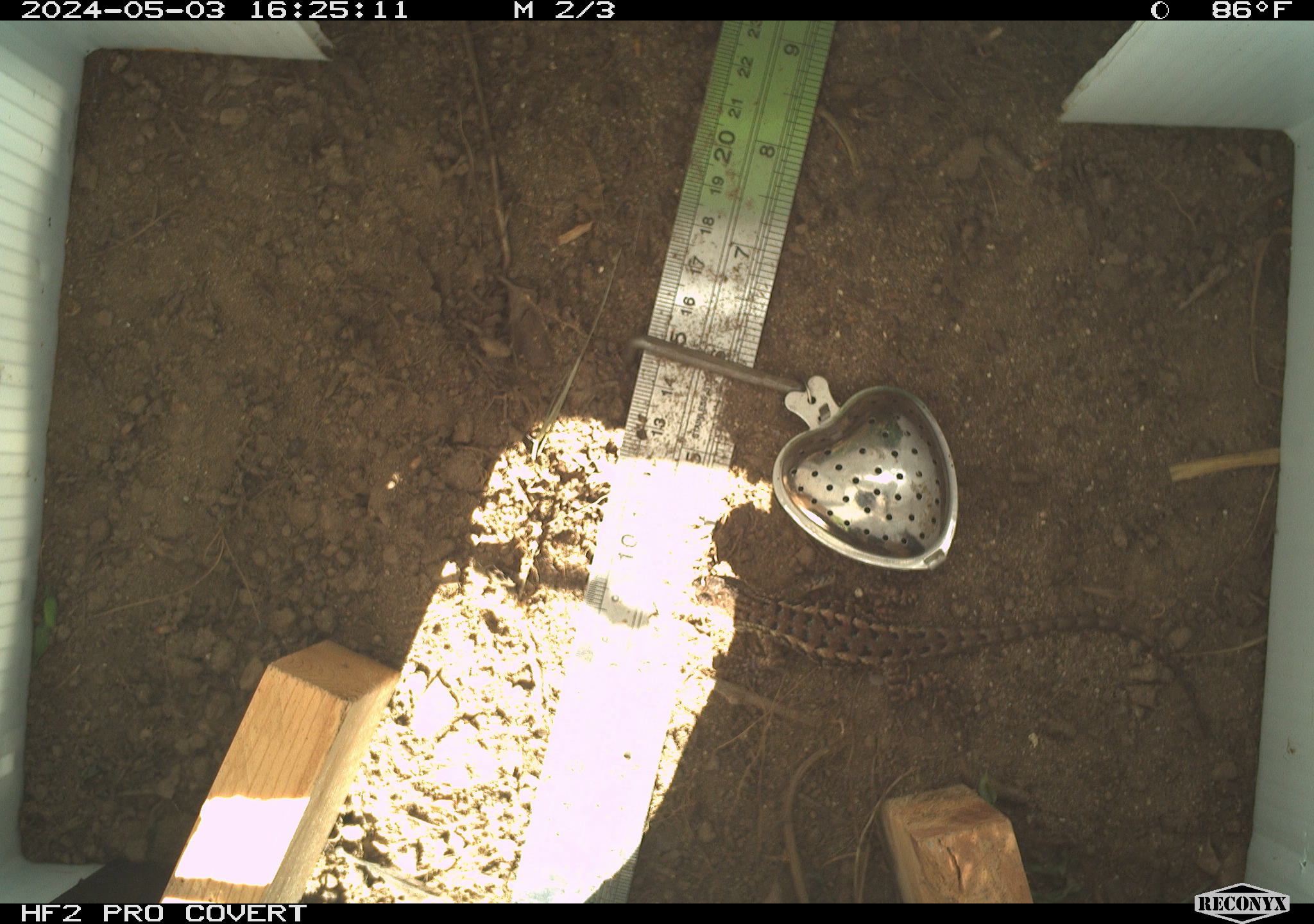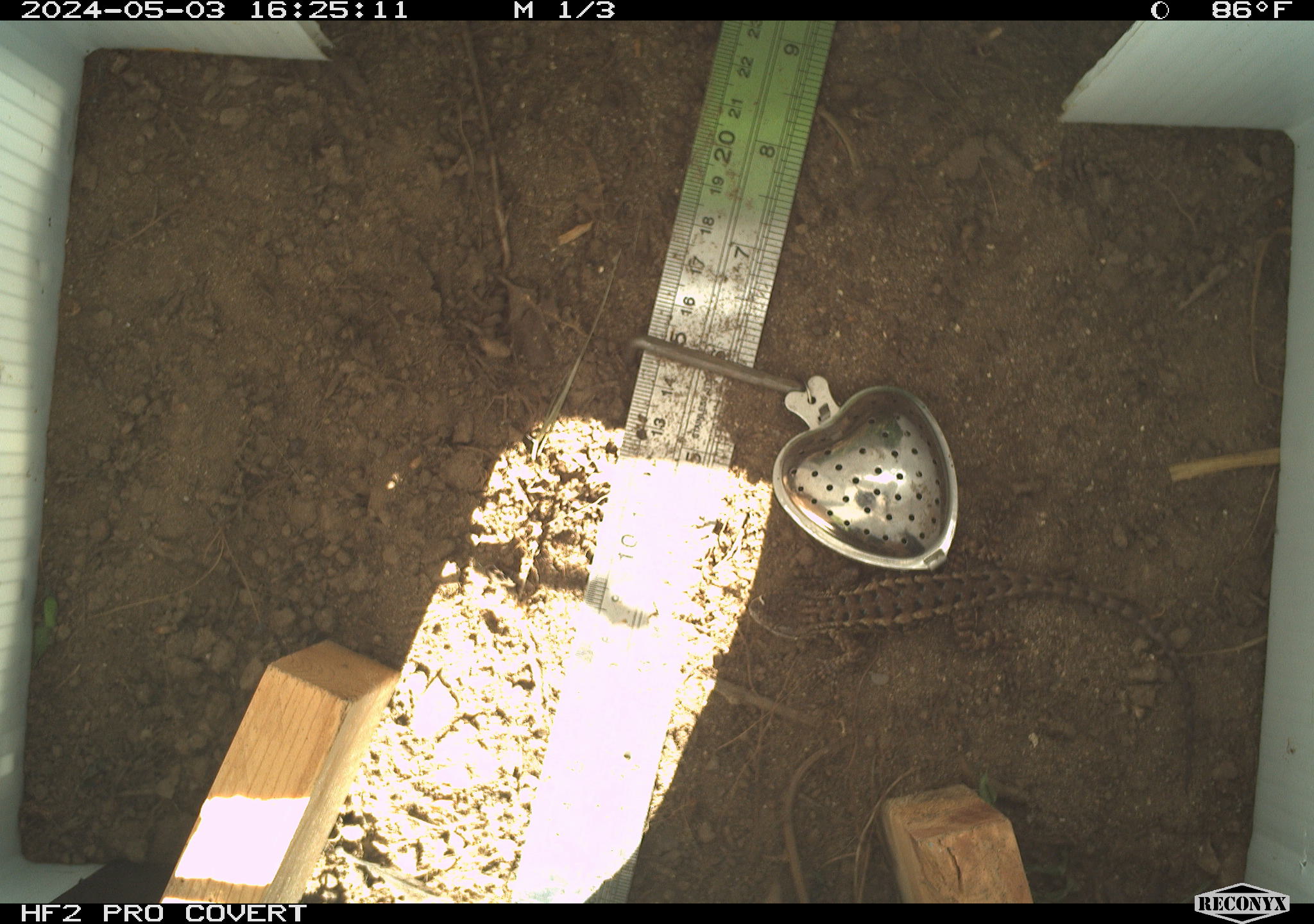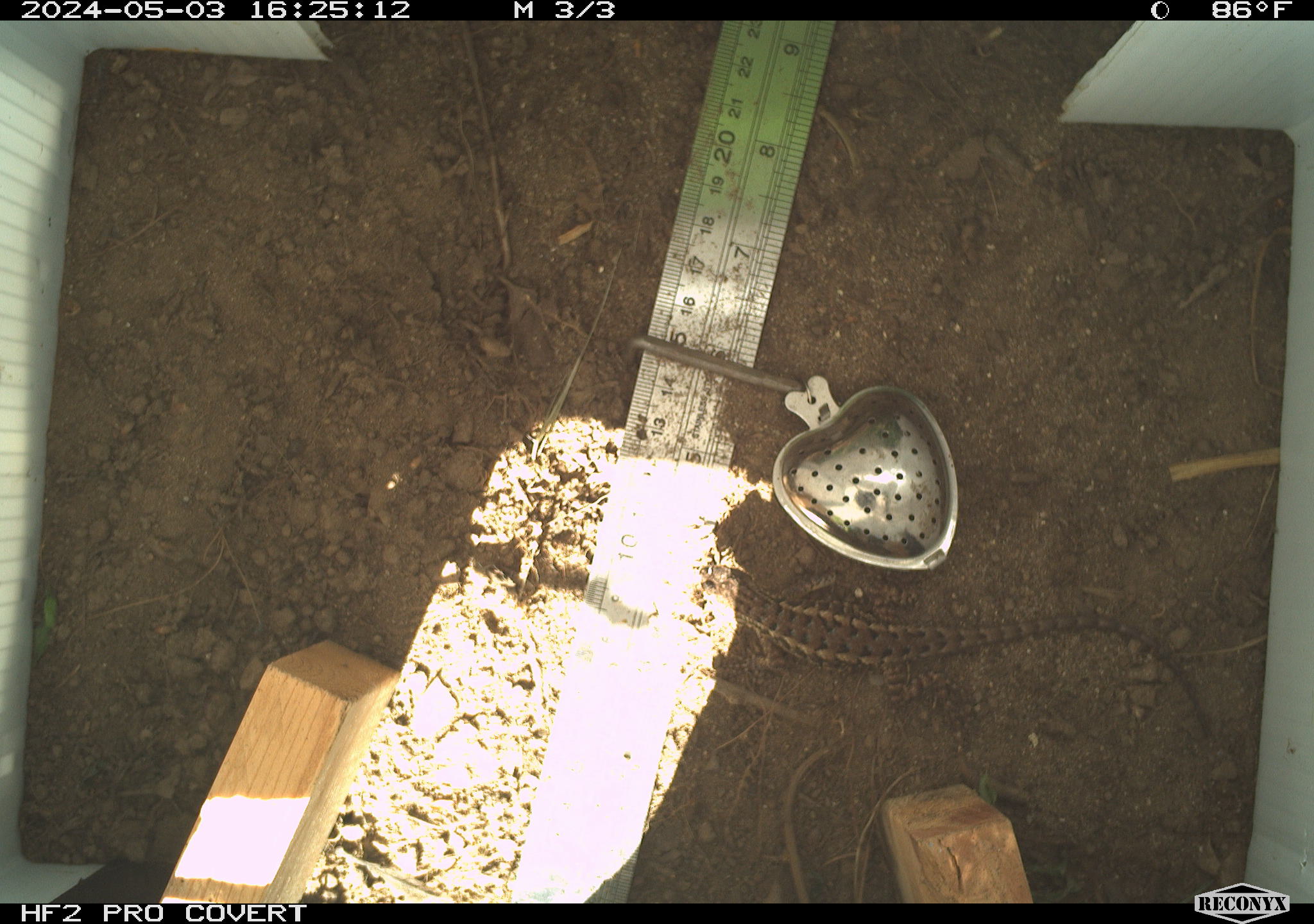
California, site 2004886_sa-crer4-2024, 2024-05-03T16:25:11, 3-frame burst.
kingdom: Animalia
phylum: Chordata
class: Reptilia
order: Squamata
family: Phrynosomatidae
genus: Sceloporus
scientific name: Sceloporus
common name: spiny lizards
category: sceloporus species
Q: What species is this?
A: Sceloporus species (spiny lizards) (Sceloporus).